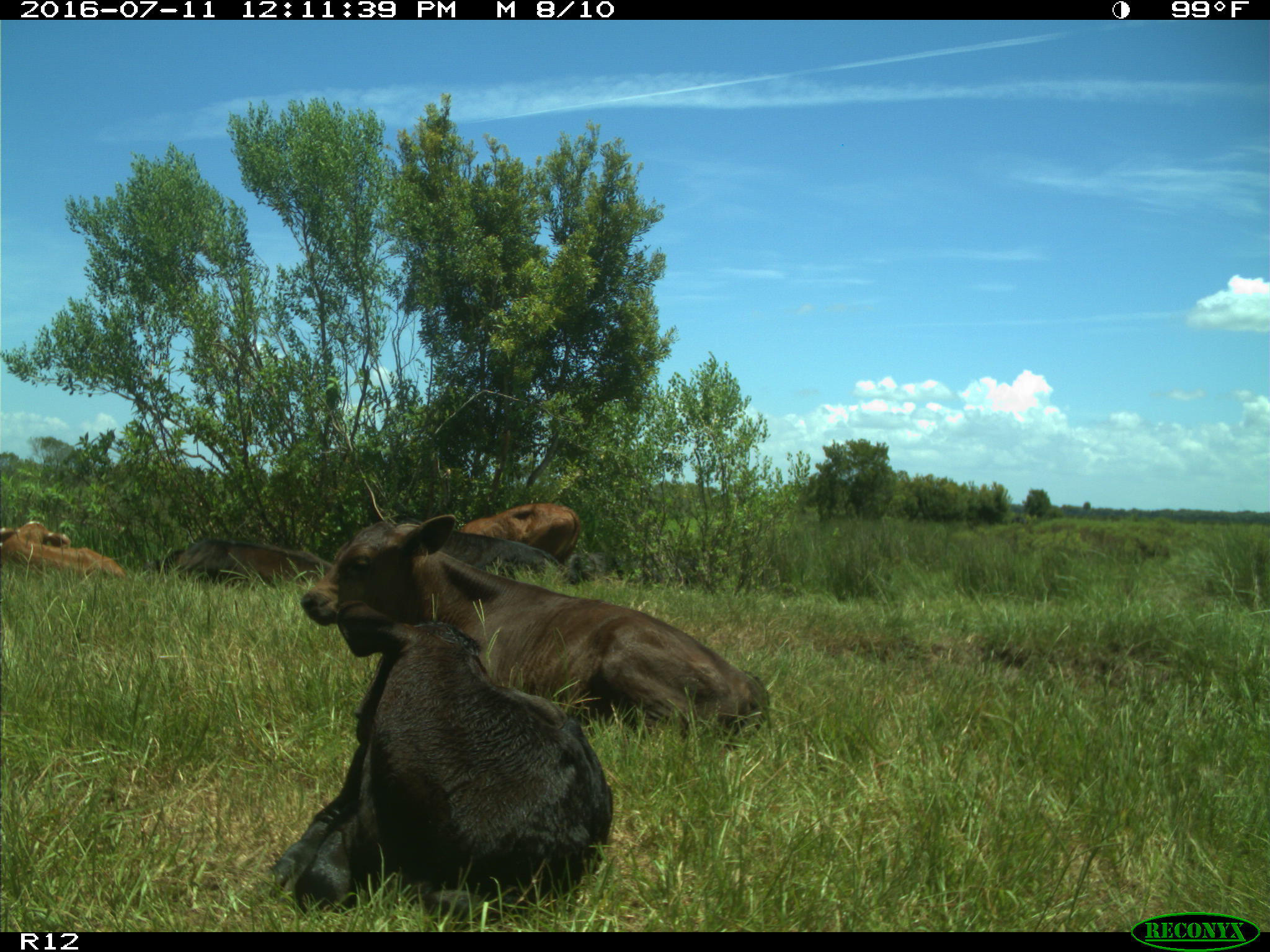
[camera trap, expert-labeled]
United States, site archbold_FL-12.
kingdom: Animalia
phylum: Chordata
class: Mammalia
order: Artiodactyla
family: Bovidae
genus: Bos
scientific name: Bos taurus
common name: domestic cow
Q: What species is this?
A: Bos taurus (domestic cow).